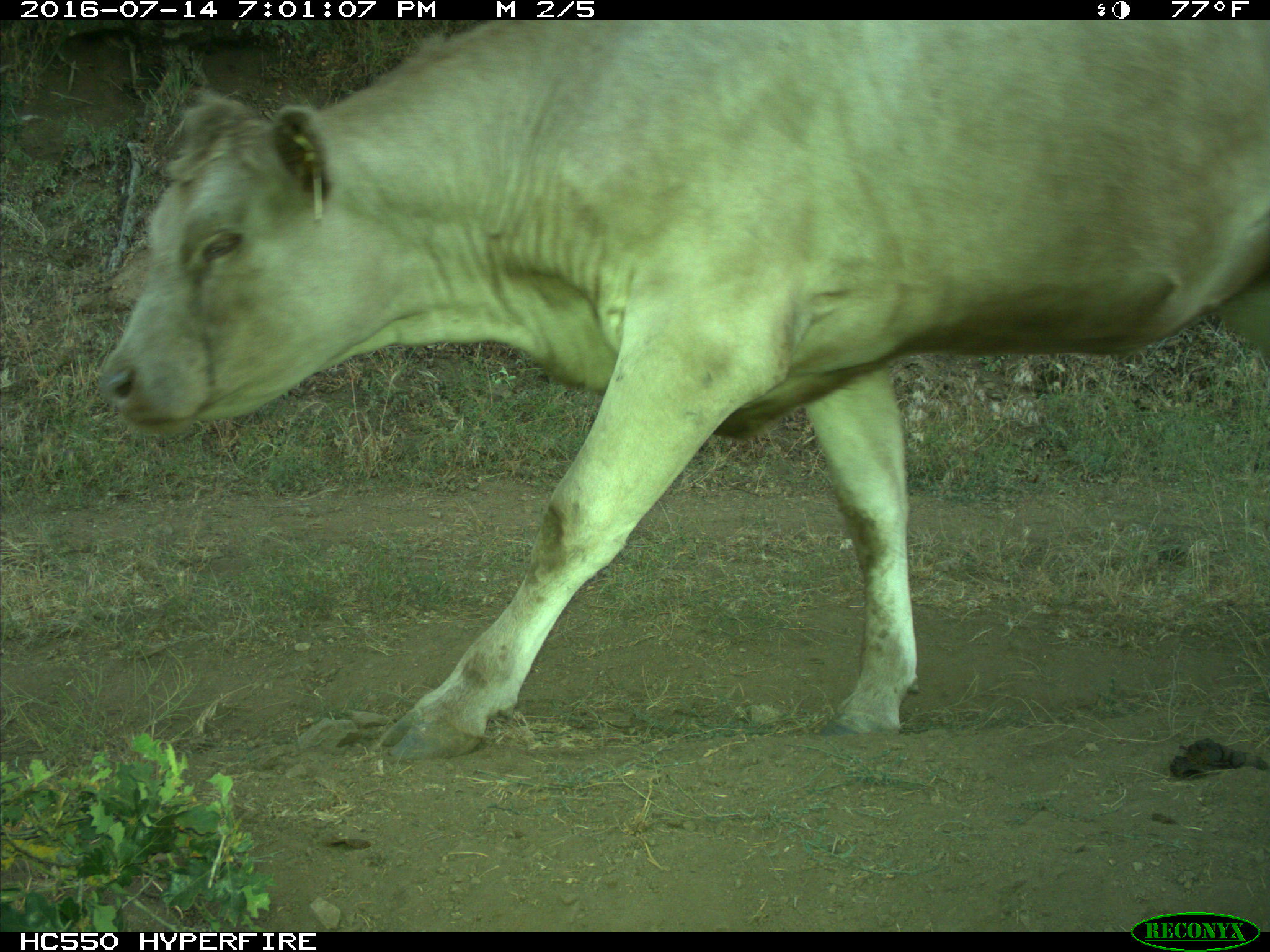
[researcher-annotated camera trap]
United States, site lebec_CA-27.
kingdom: Animalia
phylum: Chordata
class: Mammalia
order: Artiodactyla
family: Bovidae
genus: Bos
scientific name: Bos taurus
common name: domestic cow